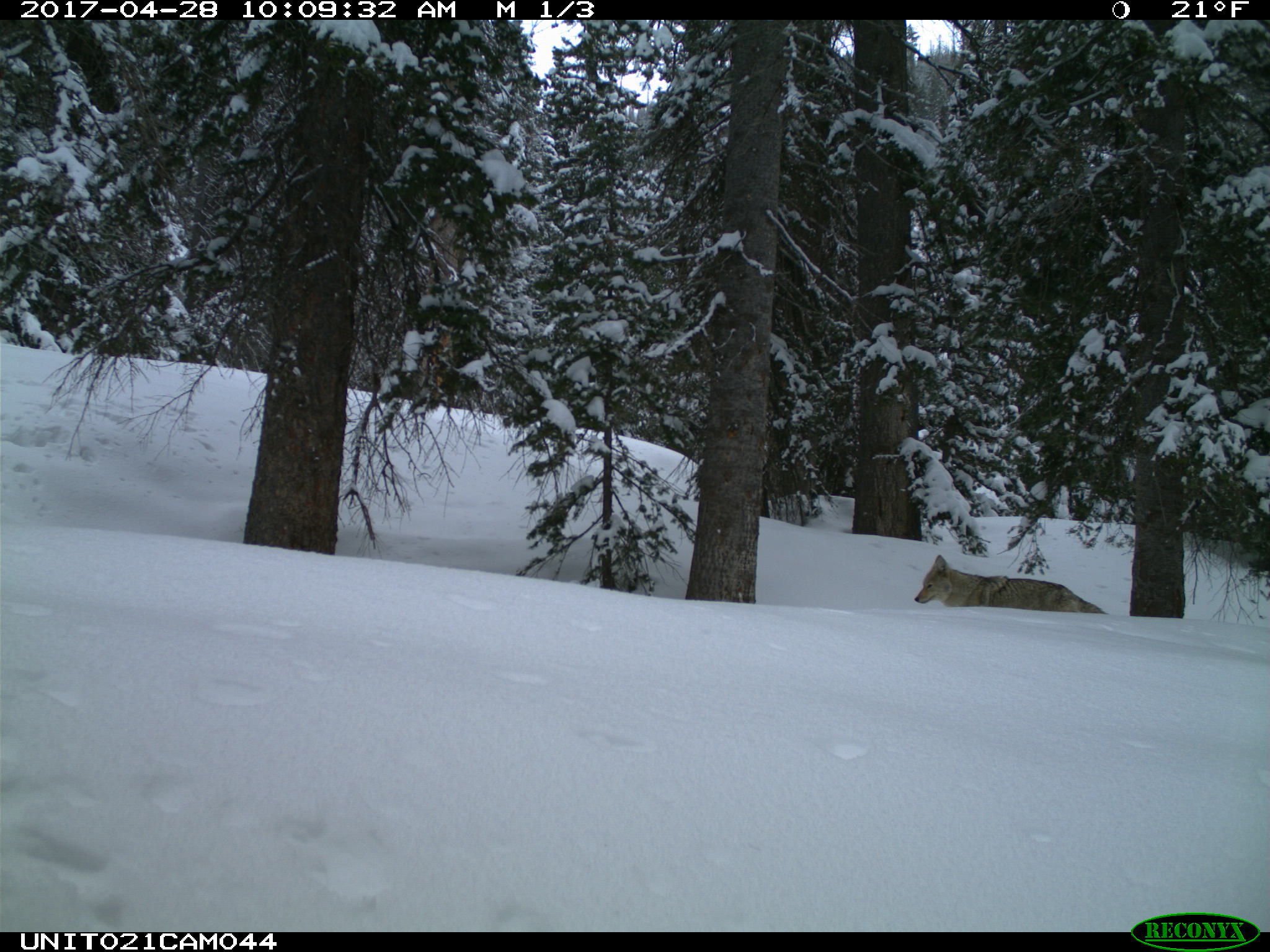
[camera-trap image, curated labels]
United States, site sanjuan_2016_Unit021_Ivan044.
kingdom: Animalia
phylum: Chordata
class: Mammalia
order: Carnivora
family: Canidae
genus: Canis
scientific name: Canis latrans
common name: coyote